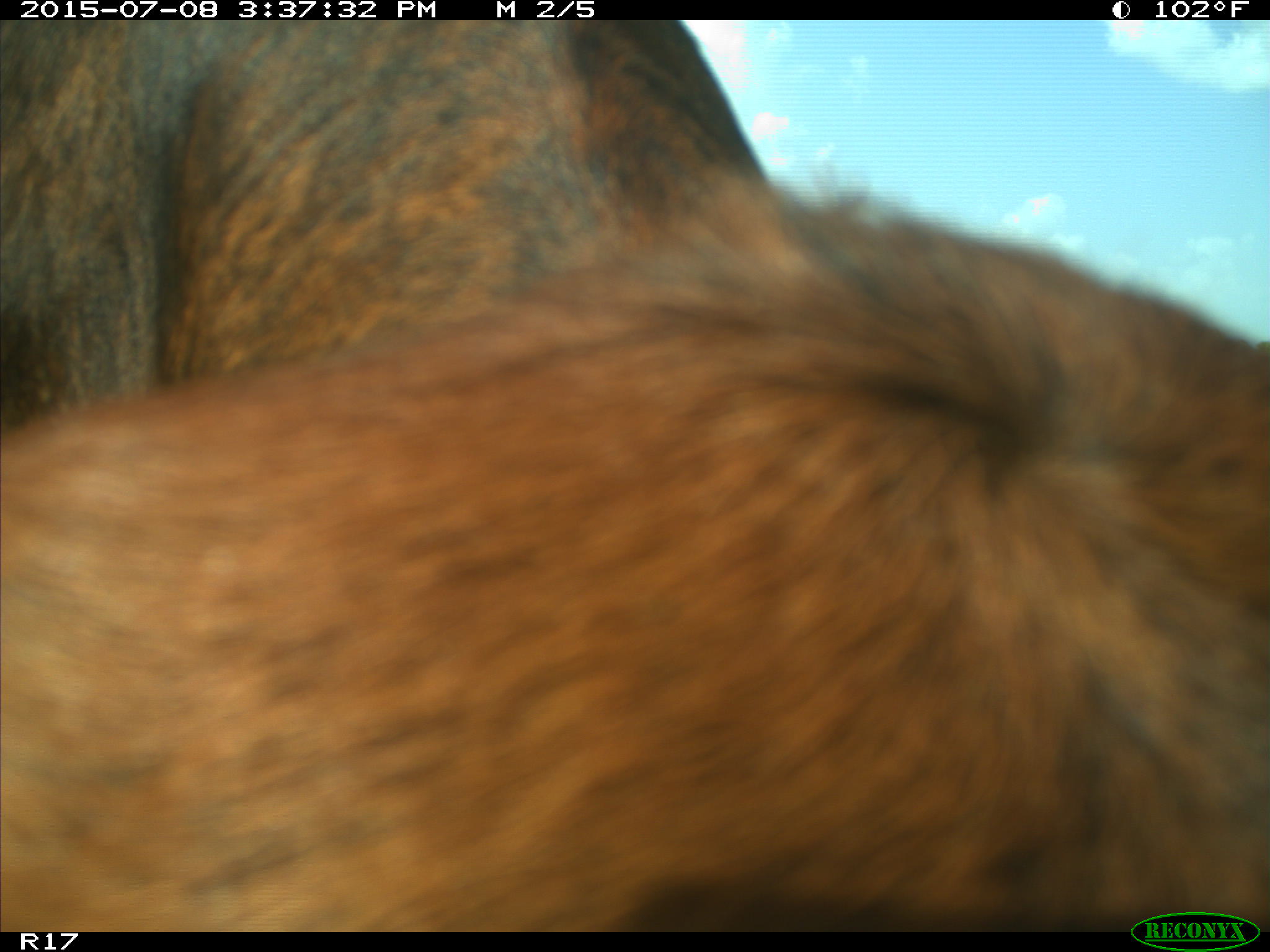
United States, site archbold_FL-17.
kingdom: Animalia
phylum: Chordata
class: Mammalia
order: Artiodactyla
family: Bovidae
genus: Bos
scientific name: Bos taurus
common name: domestic cow